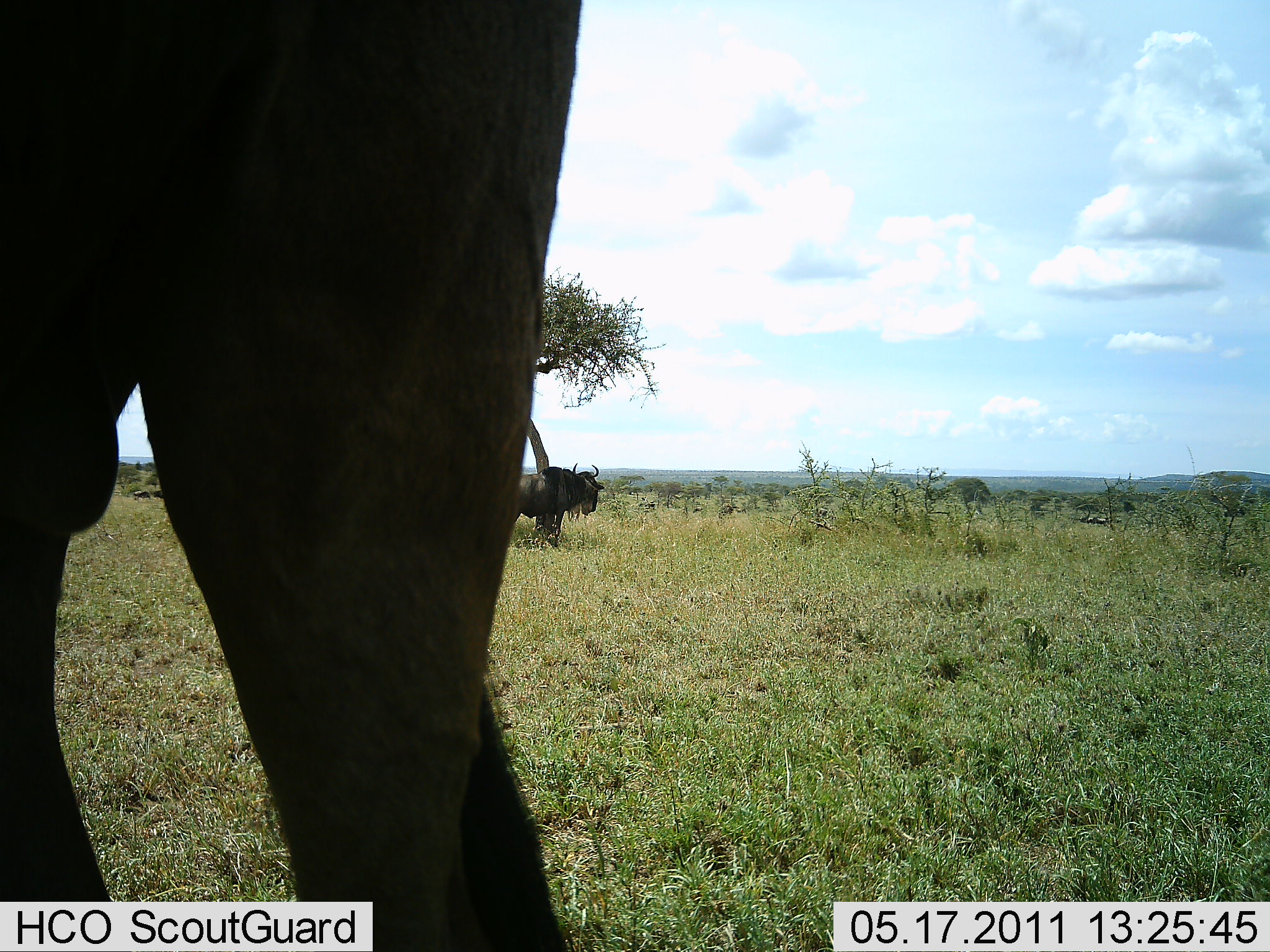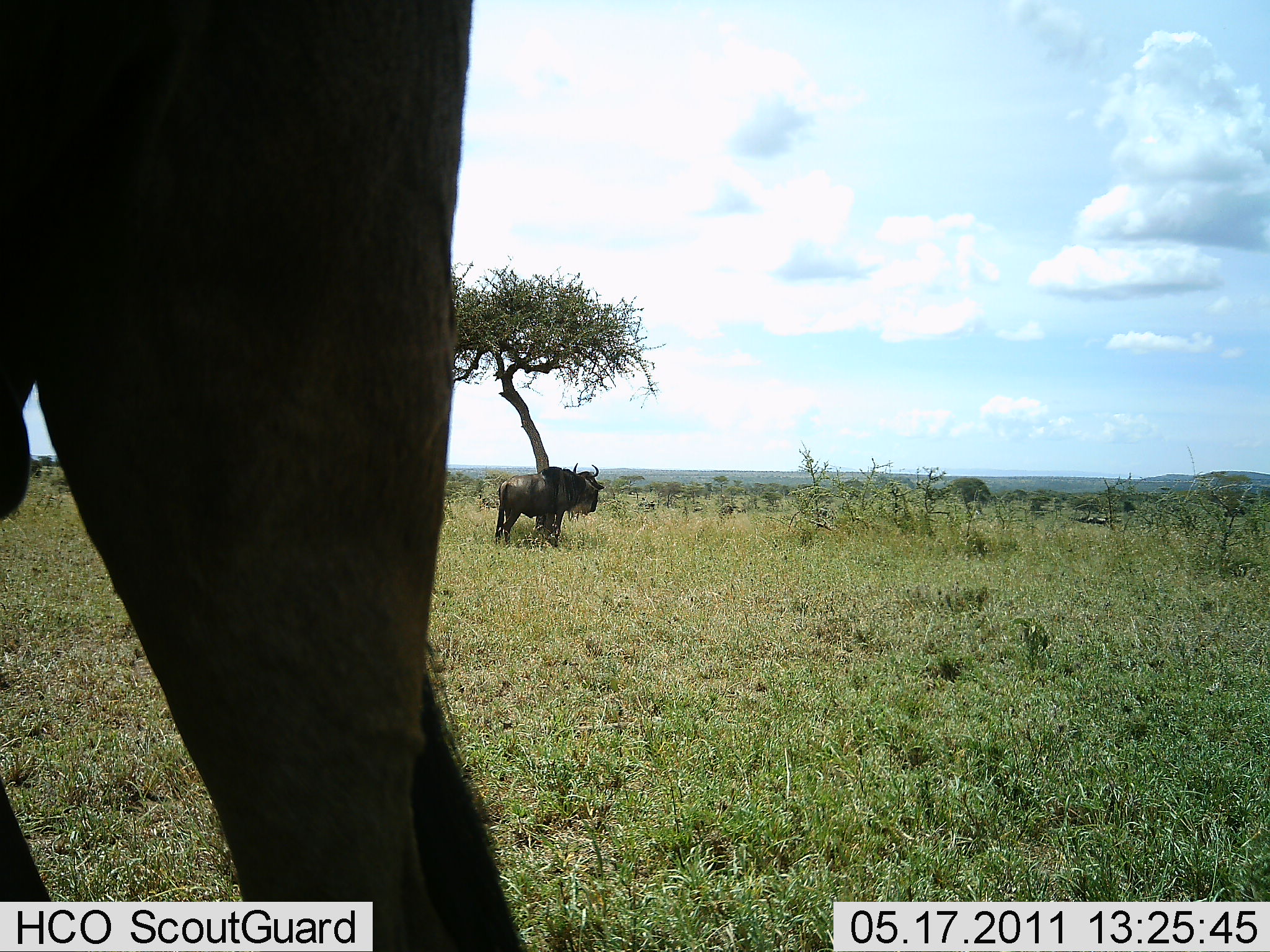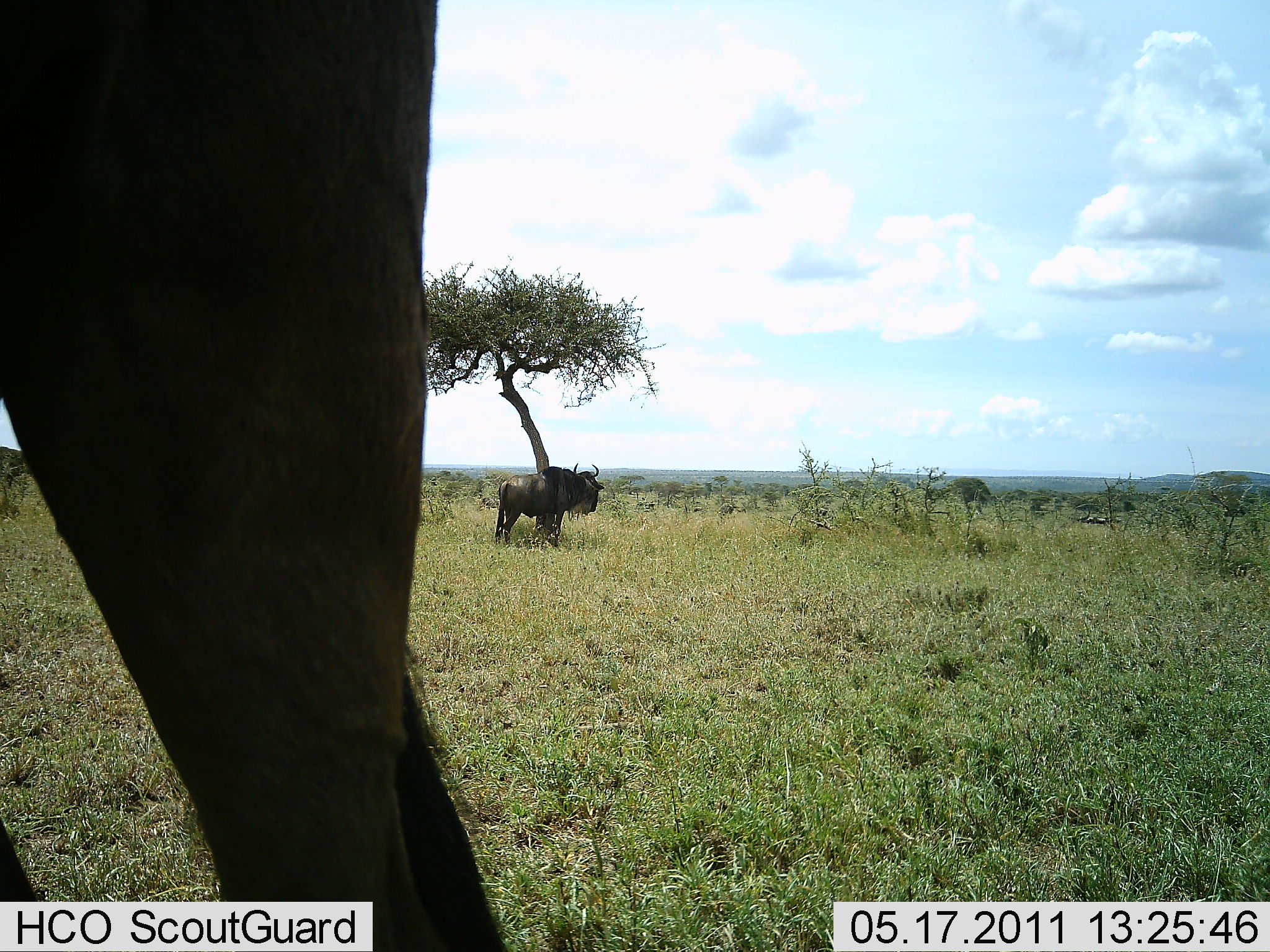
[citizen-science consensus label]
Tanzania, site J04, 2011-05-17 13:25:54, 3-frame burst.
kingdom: Animalia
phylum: Chordata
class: Mammalia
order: Artiodactyla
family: Bovidae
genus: Connochaetes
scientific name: Connochaetes taurinus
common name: blue wildebeest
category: wildebeest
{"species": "wildebeest (blue wildebeest) (Connochaetes taurinus)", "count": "2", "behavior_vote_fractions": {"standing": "73%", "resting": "9%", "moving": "9%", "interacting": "0%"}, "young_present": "0%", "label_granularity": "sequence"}